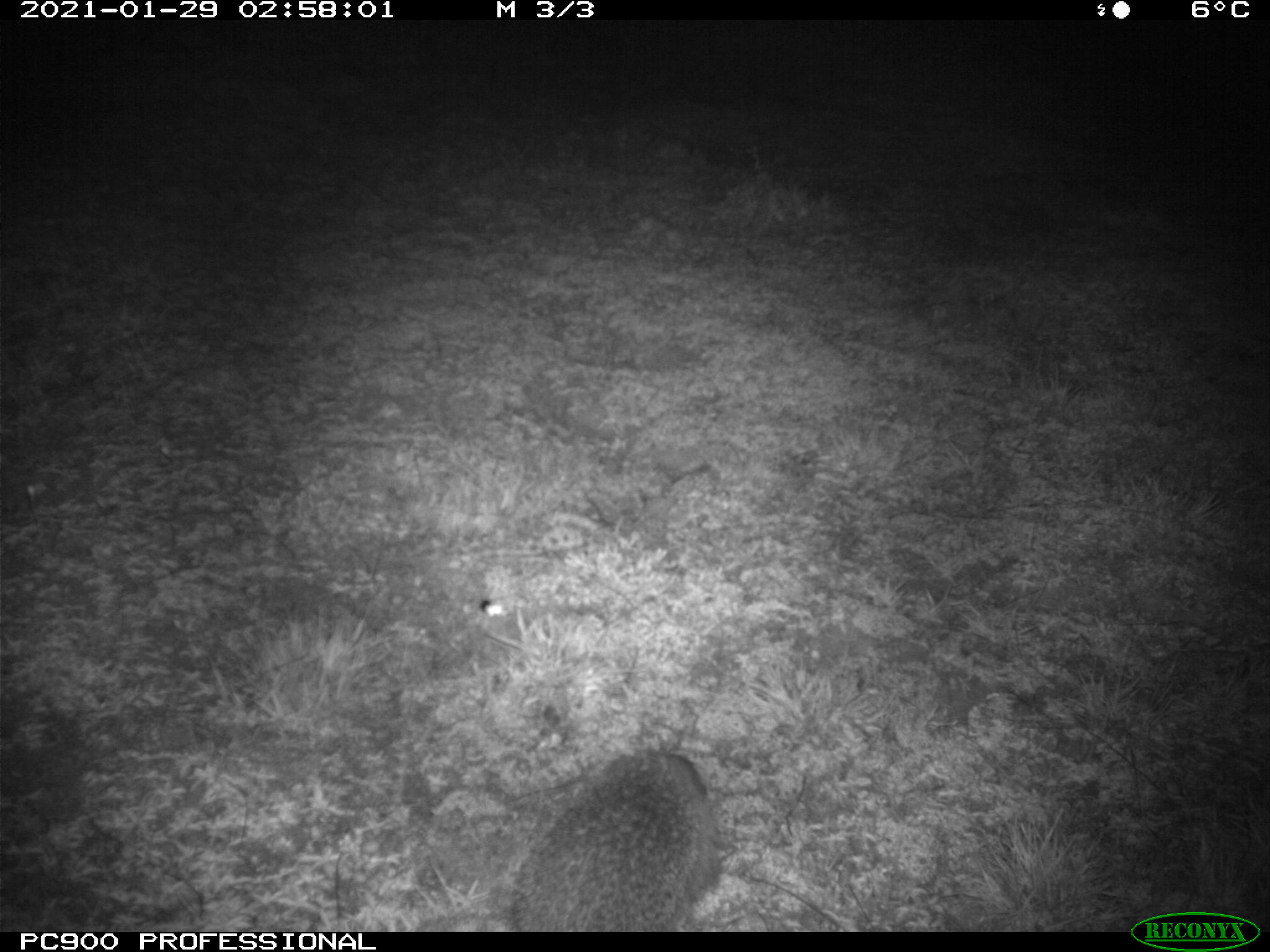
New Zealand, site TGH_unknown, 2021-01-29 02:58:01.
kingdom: Animalia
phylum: Chordata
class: Mammalia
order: Eulipotyphla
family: Erinaceidae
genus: Erinaceus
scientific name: Erinaceus europaeus europaeus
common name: european hedgehog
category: hedgehog